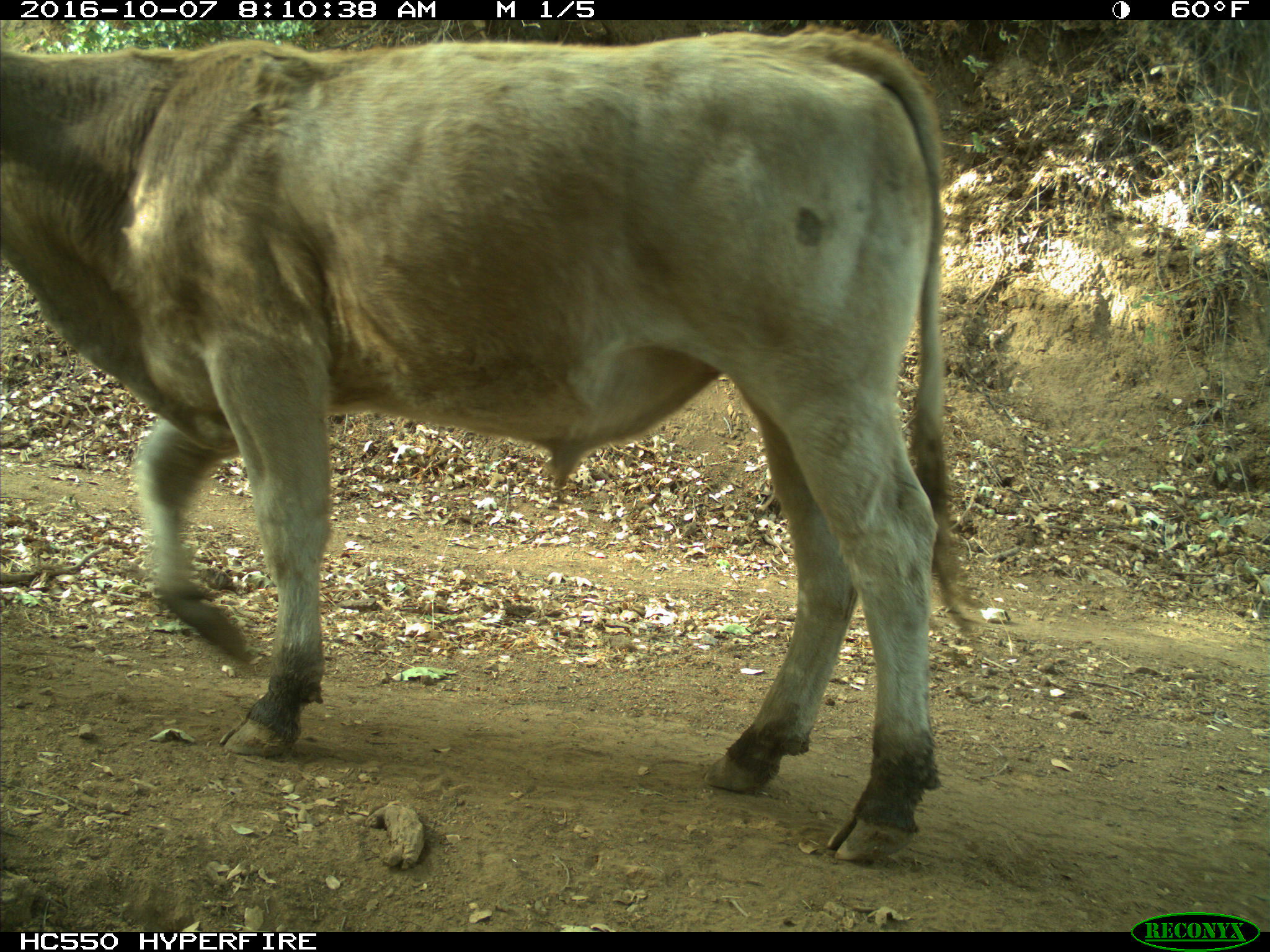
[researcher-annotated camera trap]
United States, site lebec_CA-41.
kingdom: Animalia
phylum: Chordata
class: Mammalia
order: Artiodactyla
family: Bovidae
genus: Bos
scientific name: Bos taurus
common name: domestic cow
Bos taurus (domestic cow).